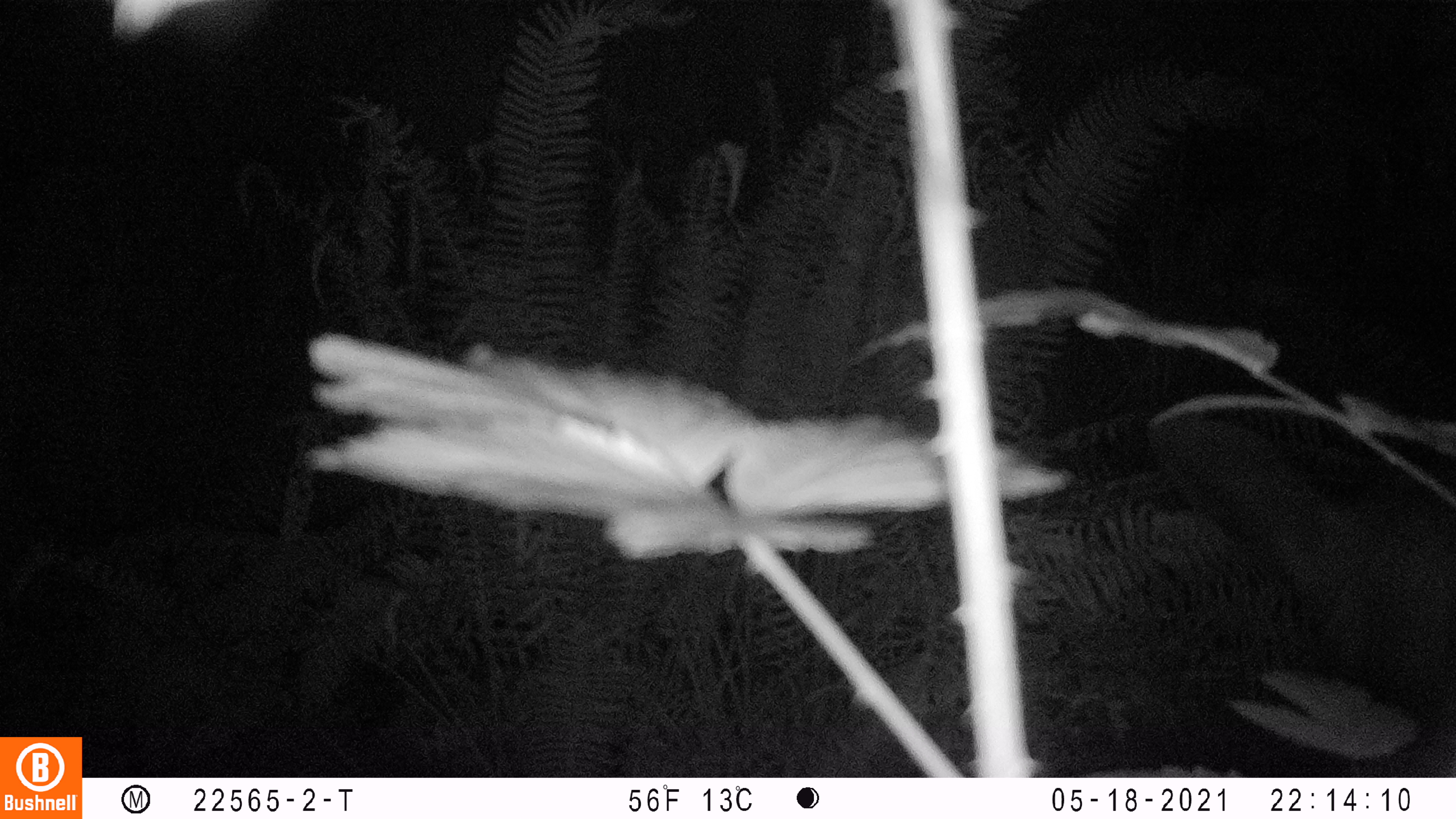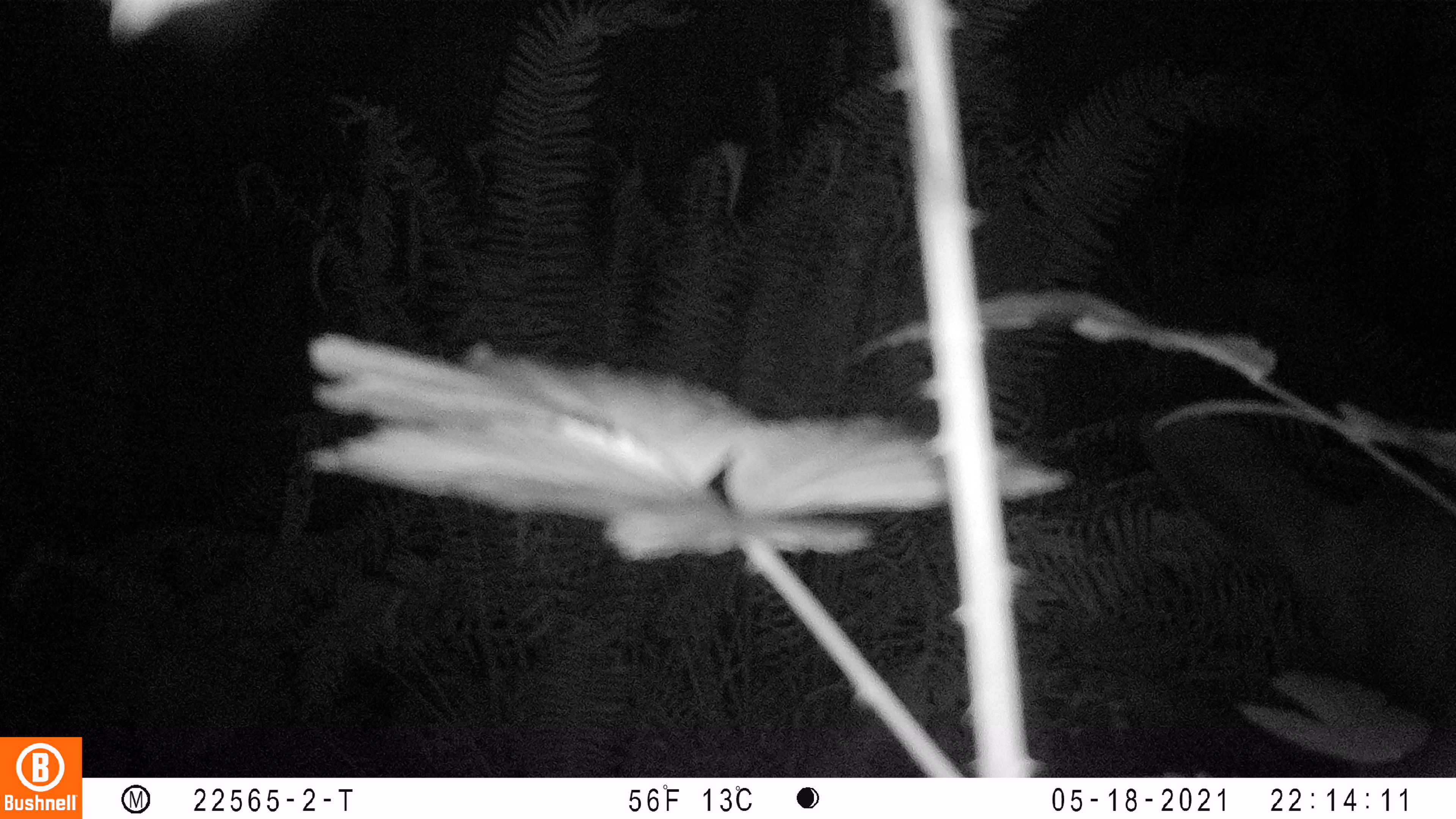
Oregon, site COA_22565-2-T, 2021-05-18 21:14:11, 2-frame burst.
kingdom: Animalia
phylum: Chordata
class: Mammalia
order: Artiodactyla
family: Cervidae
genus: Cervus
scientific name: Cervus canadensis roosevelti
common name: roosevelt elk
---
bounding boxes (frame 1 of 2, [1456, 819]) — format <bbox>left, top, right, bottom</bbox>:
roosevelt elk: <bbox>1144, 407, 1451, 734</bbox>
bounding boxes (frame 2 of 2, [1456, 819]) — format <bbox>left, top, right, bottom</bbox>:
roosevelt elk: <bbox>1139, 392, 1451, 757</bbox>